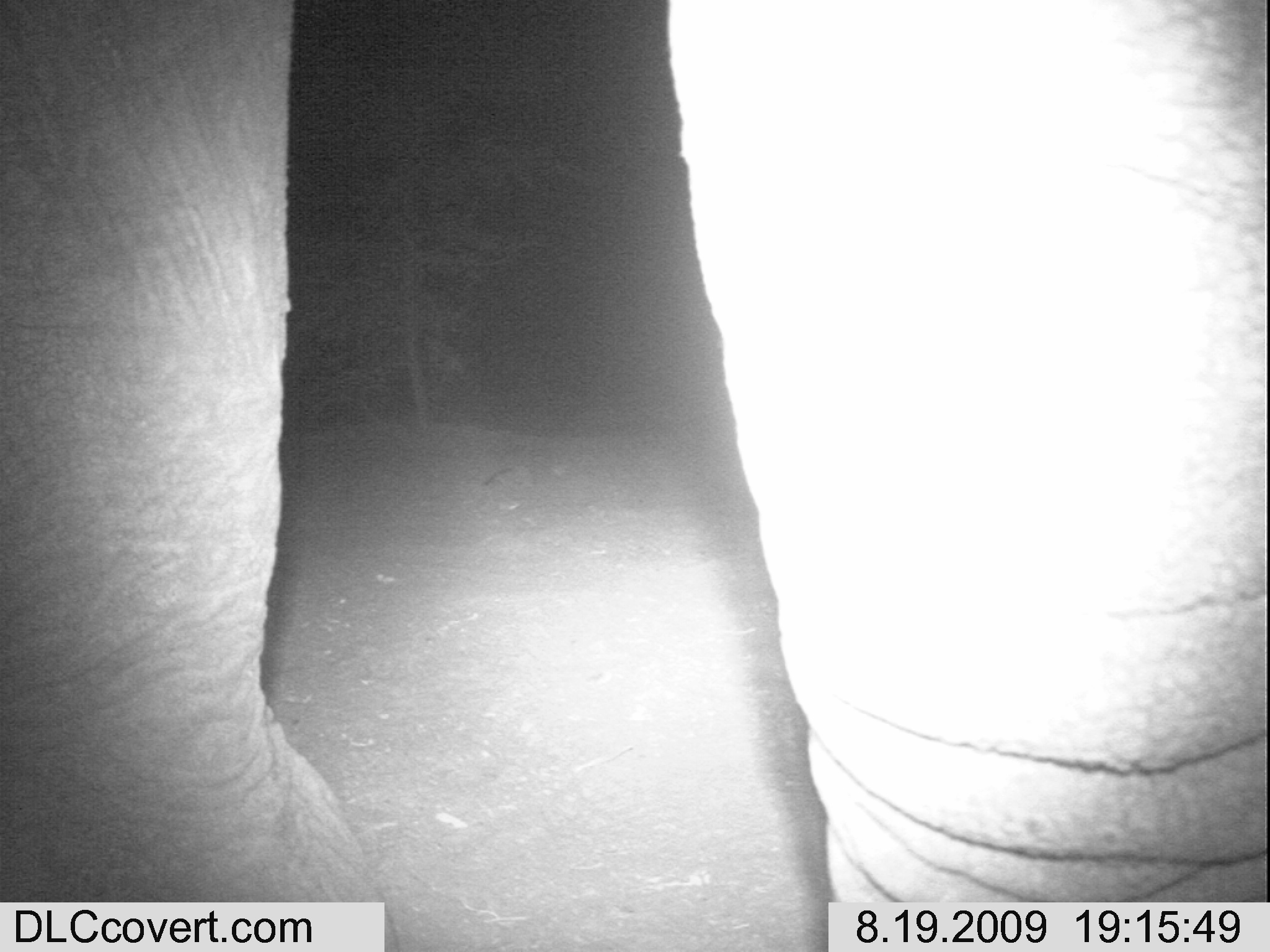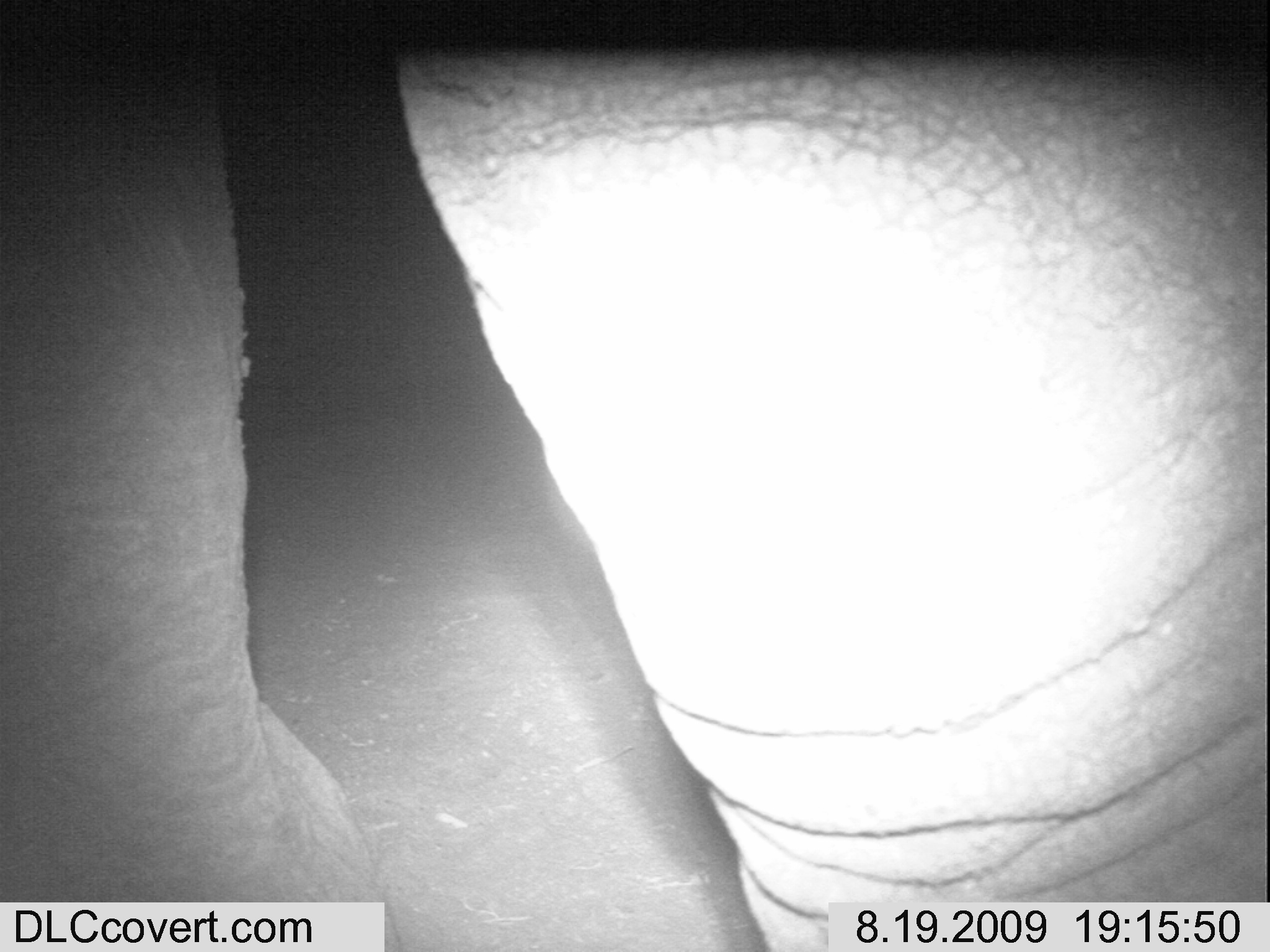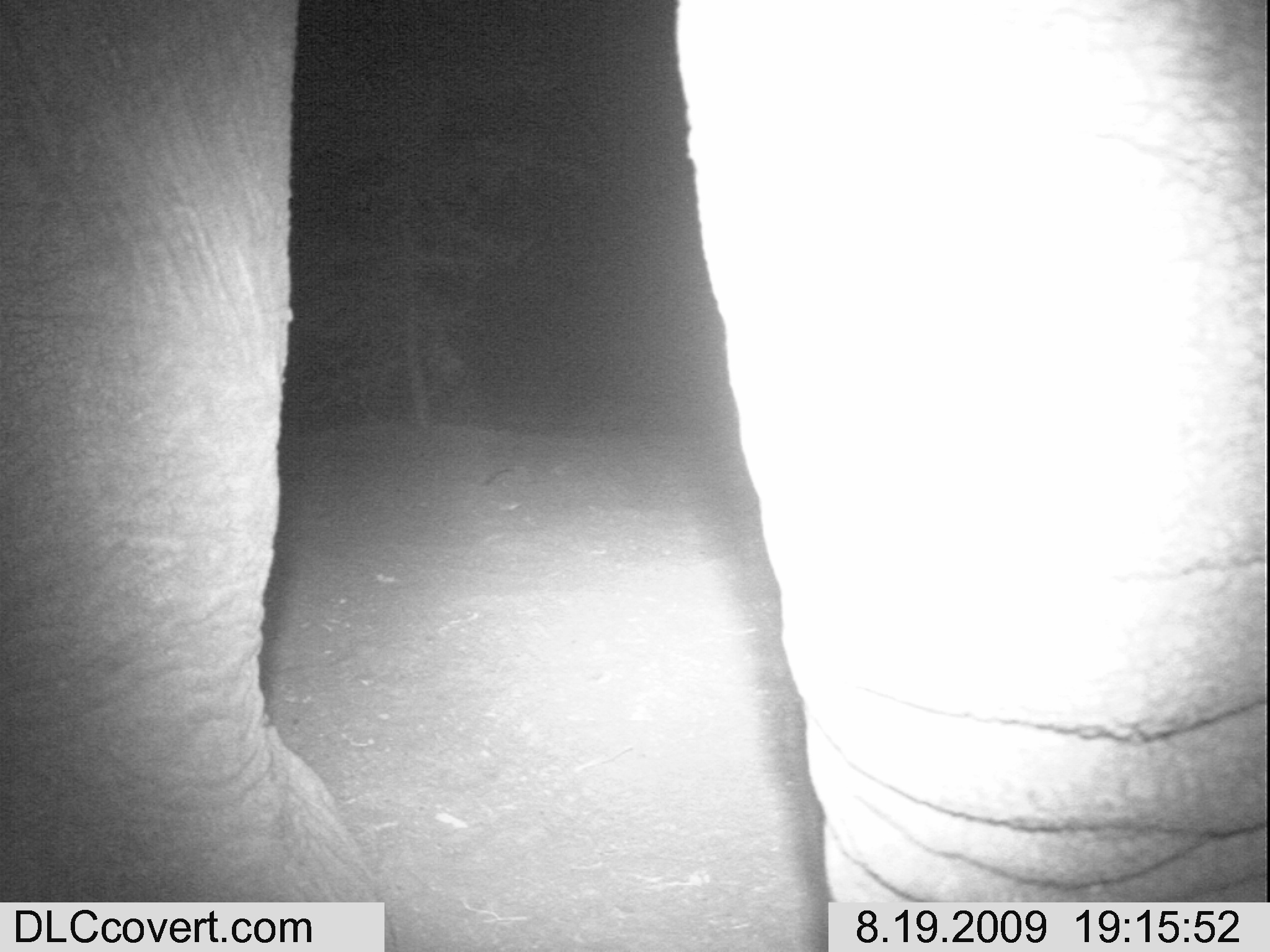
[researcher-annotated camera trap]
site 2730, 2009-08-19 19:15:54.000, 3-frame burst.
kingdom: Animalia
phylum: Chordata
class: Mammalia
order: Proboscidea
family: Elephantidae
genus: Loxodonta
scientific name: Loxodonta africana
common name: african bush elephant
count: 1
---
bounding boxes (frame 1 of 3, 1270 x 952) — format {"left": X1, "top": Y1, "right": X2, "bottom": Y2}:
loxodonta africana: {"left": 0, "top": 0, "right": 1270, "bottom": 952}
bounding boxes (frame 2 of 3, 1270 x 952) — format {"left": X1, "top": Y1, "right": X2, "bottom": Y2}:
loxodonta africana: {"left": 0, "top": 0, "right": 1270, "bottom": 952}